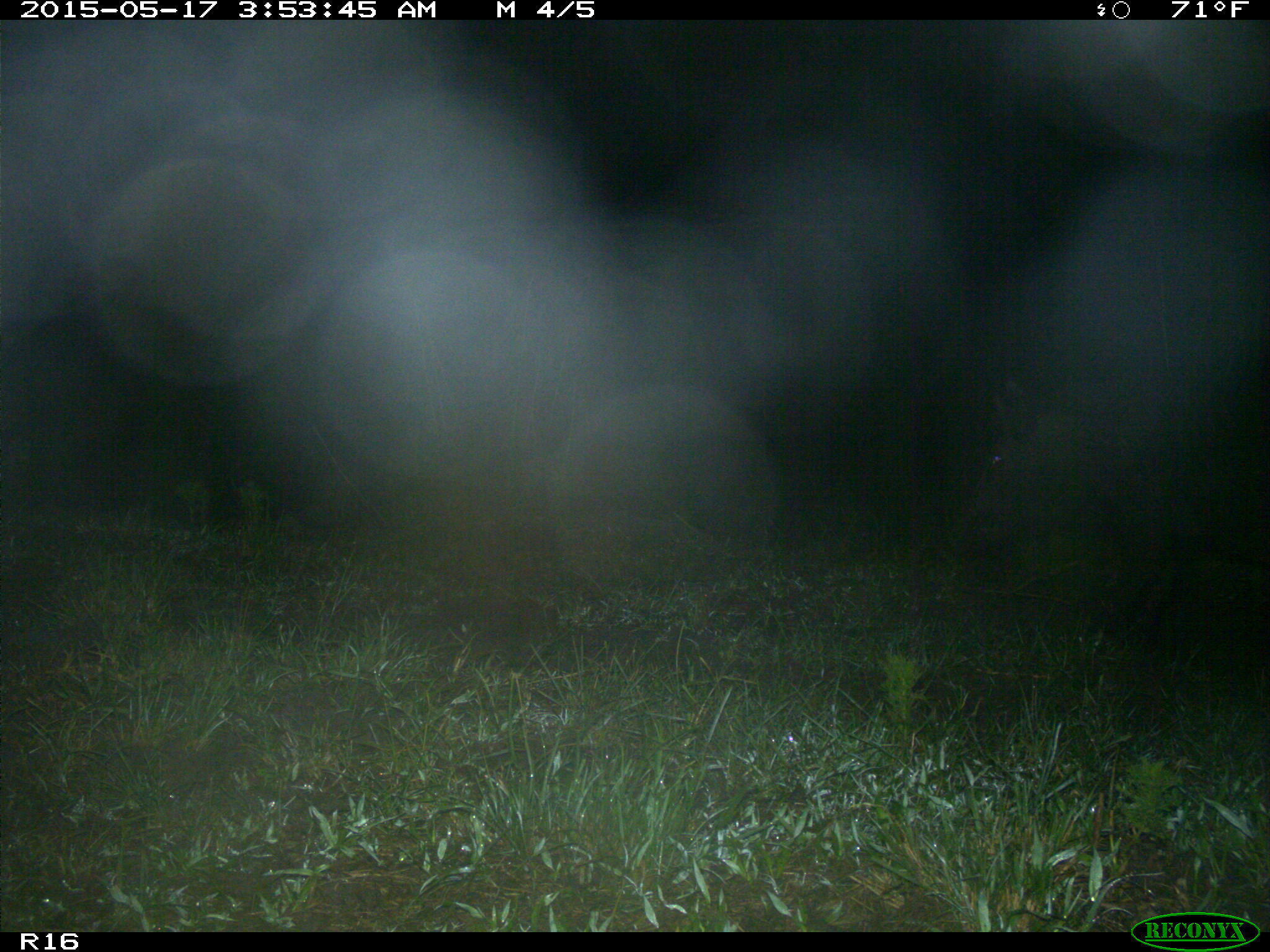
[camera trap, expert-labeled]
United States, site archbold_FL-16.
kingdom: Animalia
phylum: Chordata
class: Mammalia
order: Artiodactyla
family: Suidae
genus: Sus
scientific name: Sus scrofa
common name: wild boar